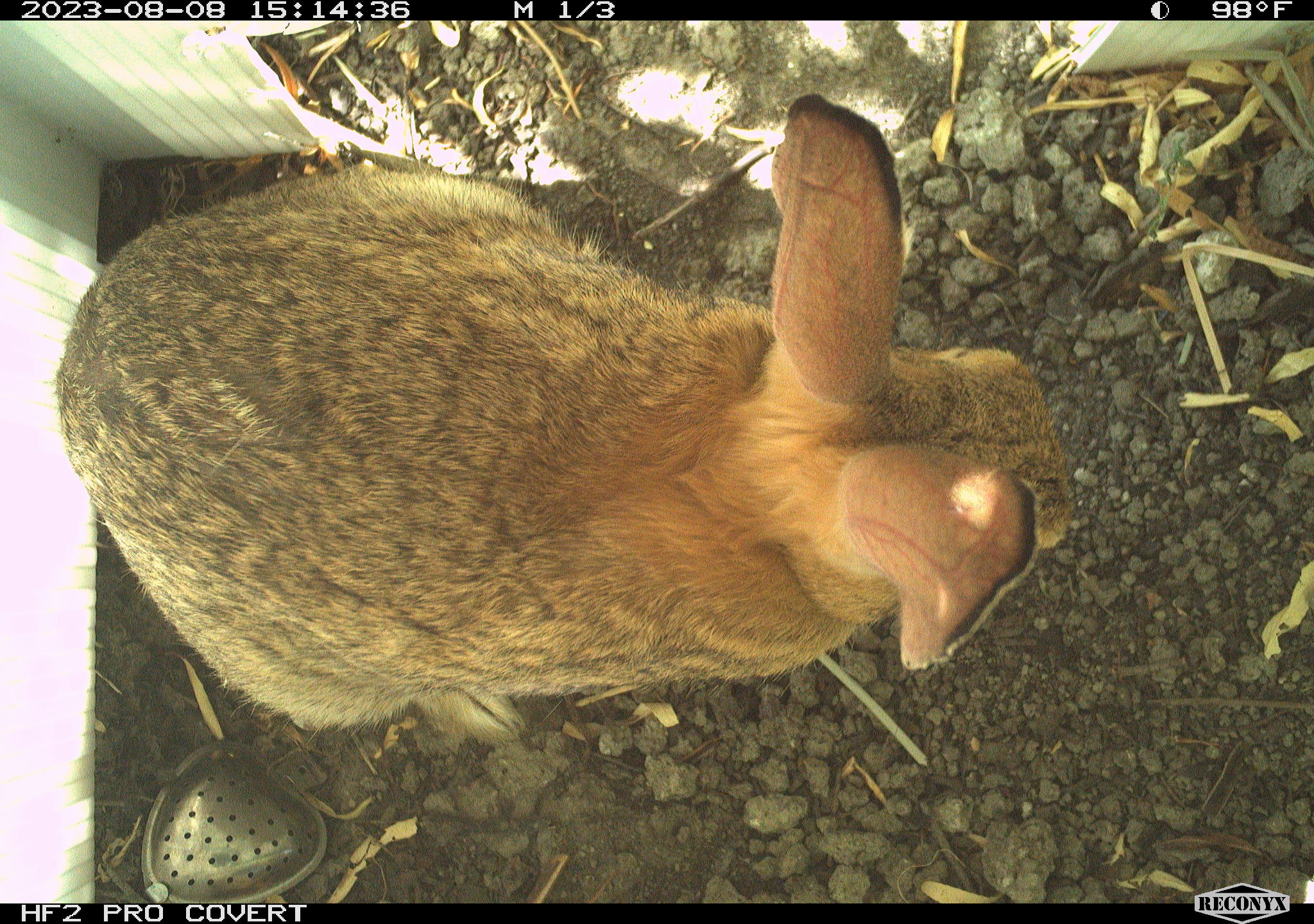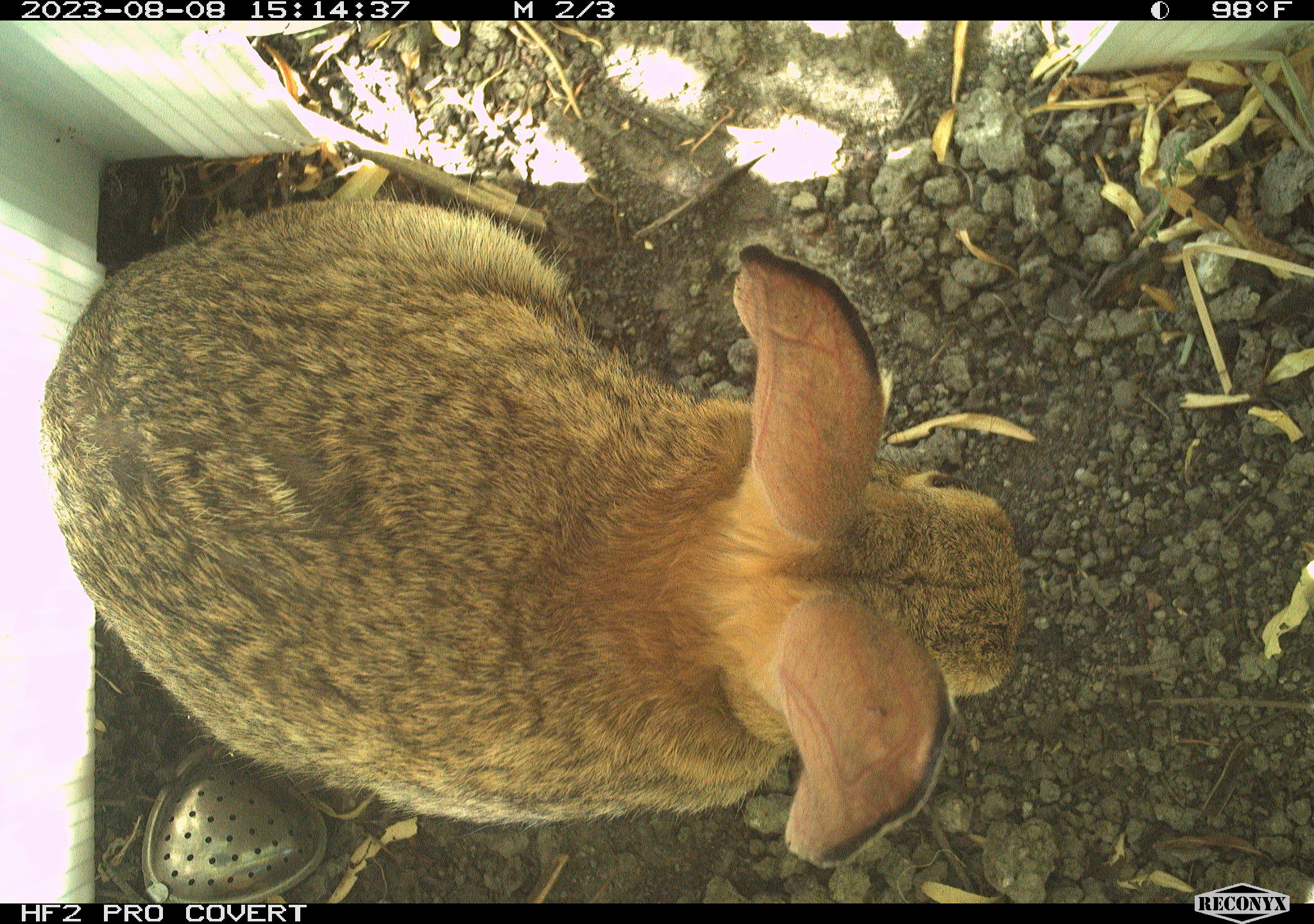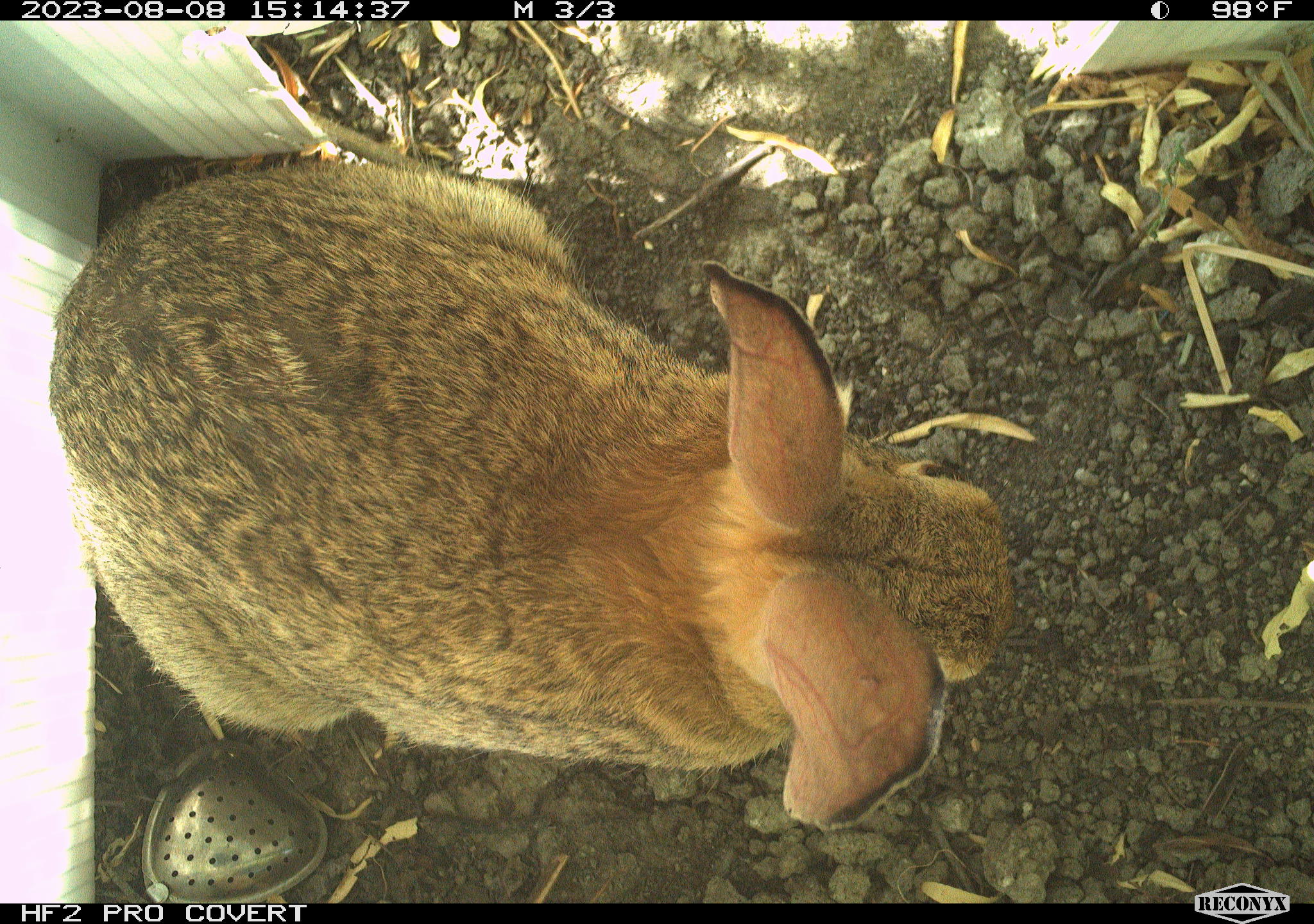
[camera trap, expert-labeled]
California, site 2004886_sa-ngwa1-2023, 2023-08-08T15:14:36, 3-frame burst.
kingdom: Animalia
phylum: Chordata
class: Mammalia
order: Lagomorpha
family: Leporidae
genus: Sylvilagus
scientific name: Sylvilagus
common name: cottontail rabbits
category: sylvilagus species